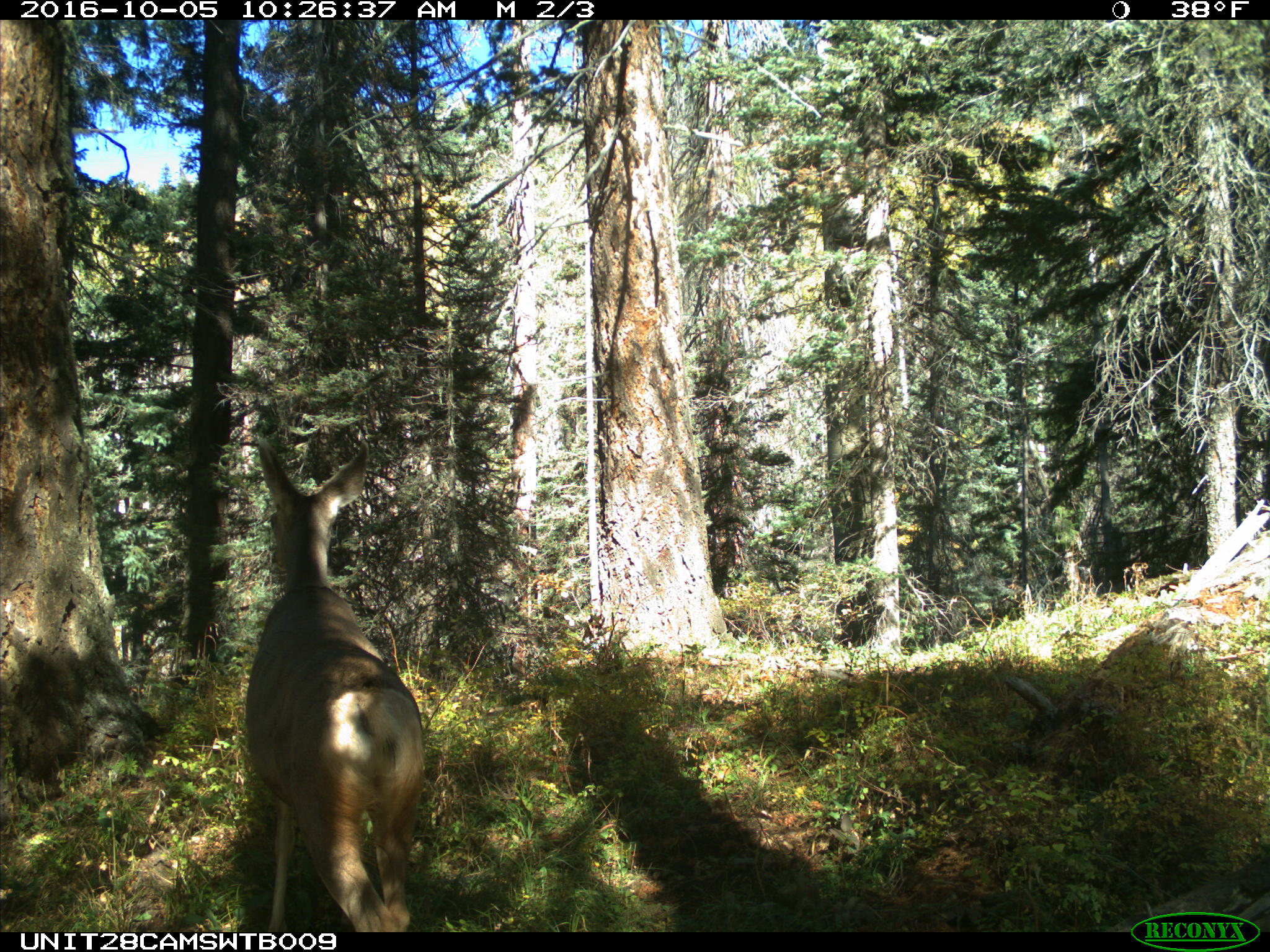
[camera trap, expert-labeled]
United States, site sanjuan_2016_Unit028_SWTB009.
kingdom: Animalia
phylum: Chordata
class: Mammalia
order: Artiodactyla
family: Cervidae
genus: Odocoileus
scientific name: Odocoileus hemionus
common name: mule deer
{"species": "Odocoileus hemionus (mule deer)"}